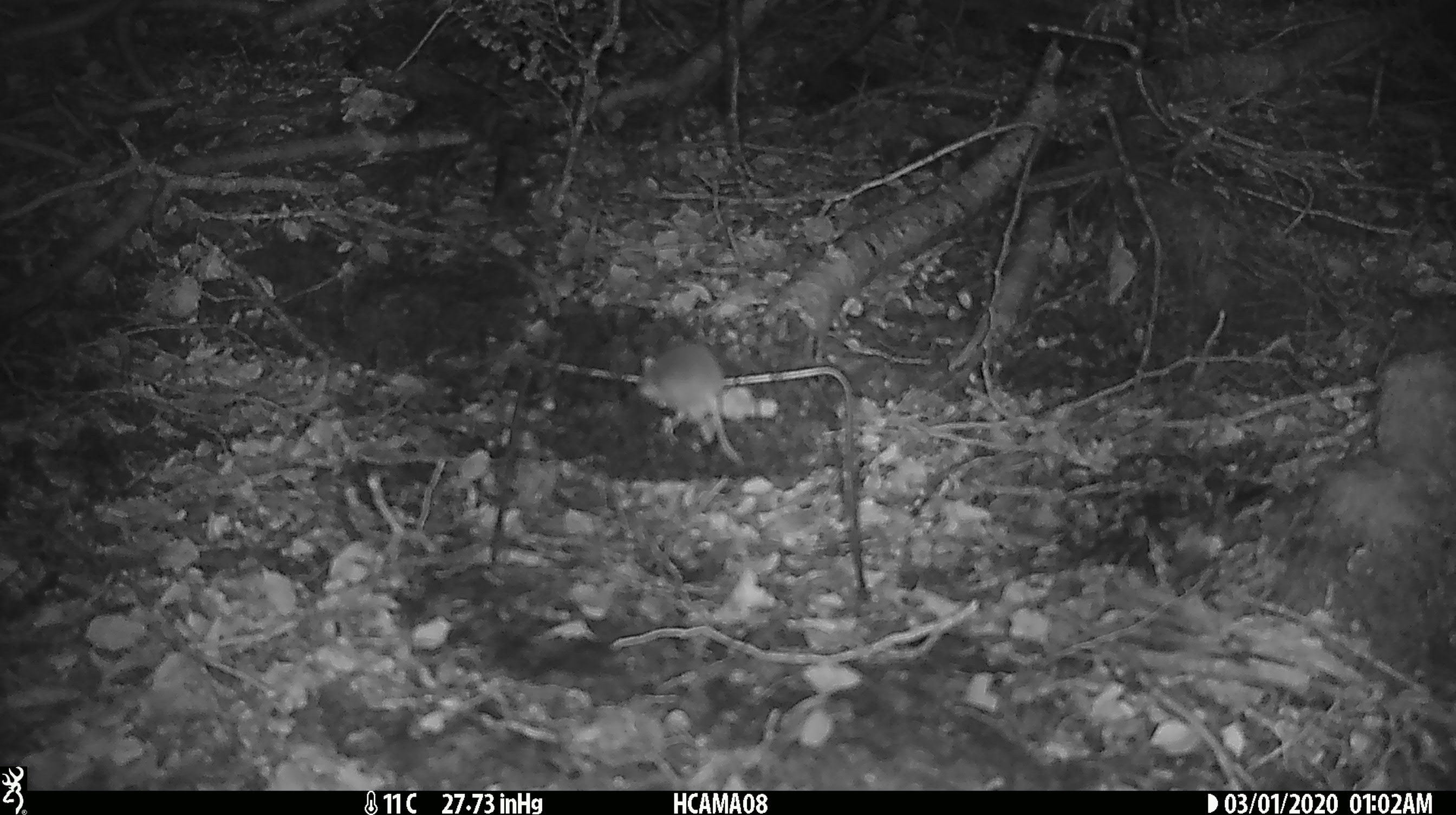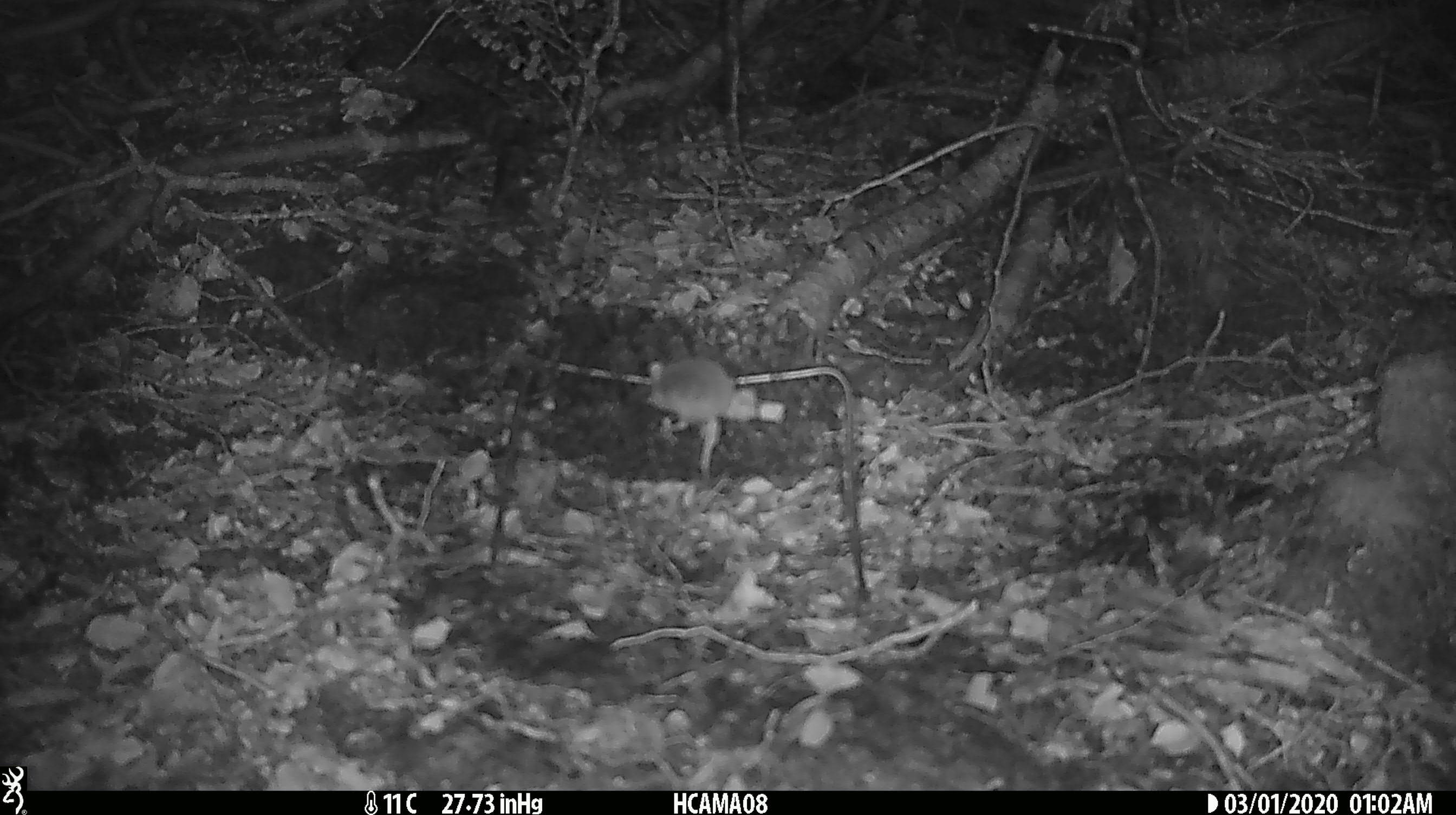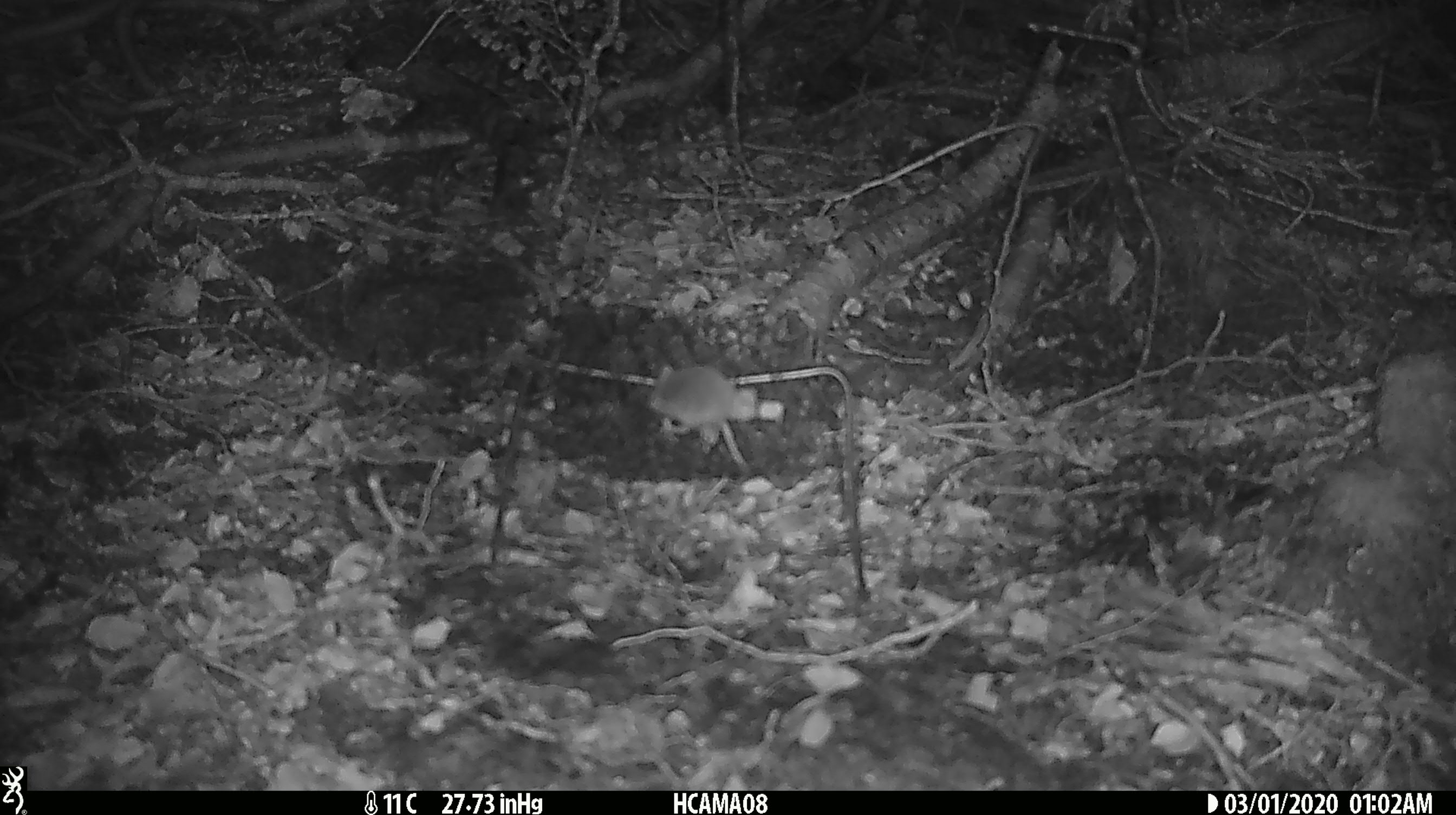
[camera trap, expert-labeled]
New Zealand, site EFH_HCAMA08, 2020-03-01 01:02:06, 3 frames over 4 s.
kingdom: Animalia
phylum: Chordata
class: Mammalia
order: Rodentia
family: Muridae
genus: Mus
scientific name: Mus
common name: mouse